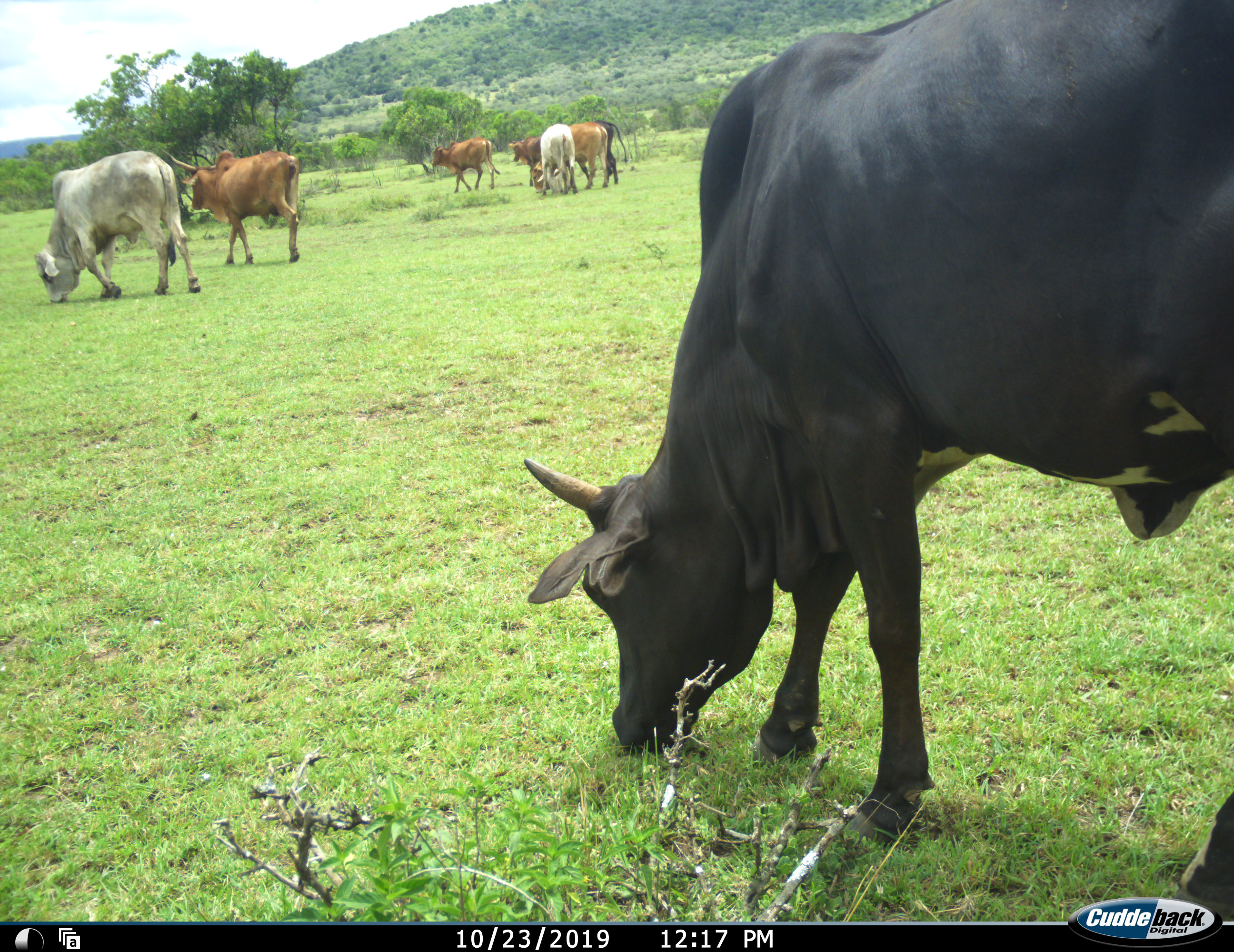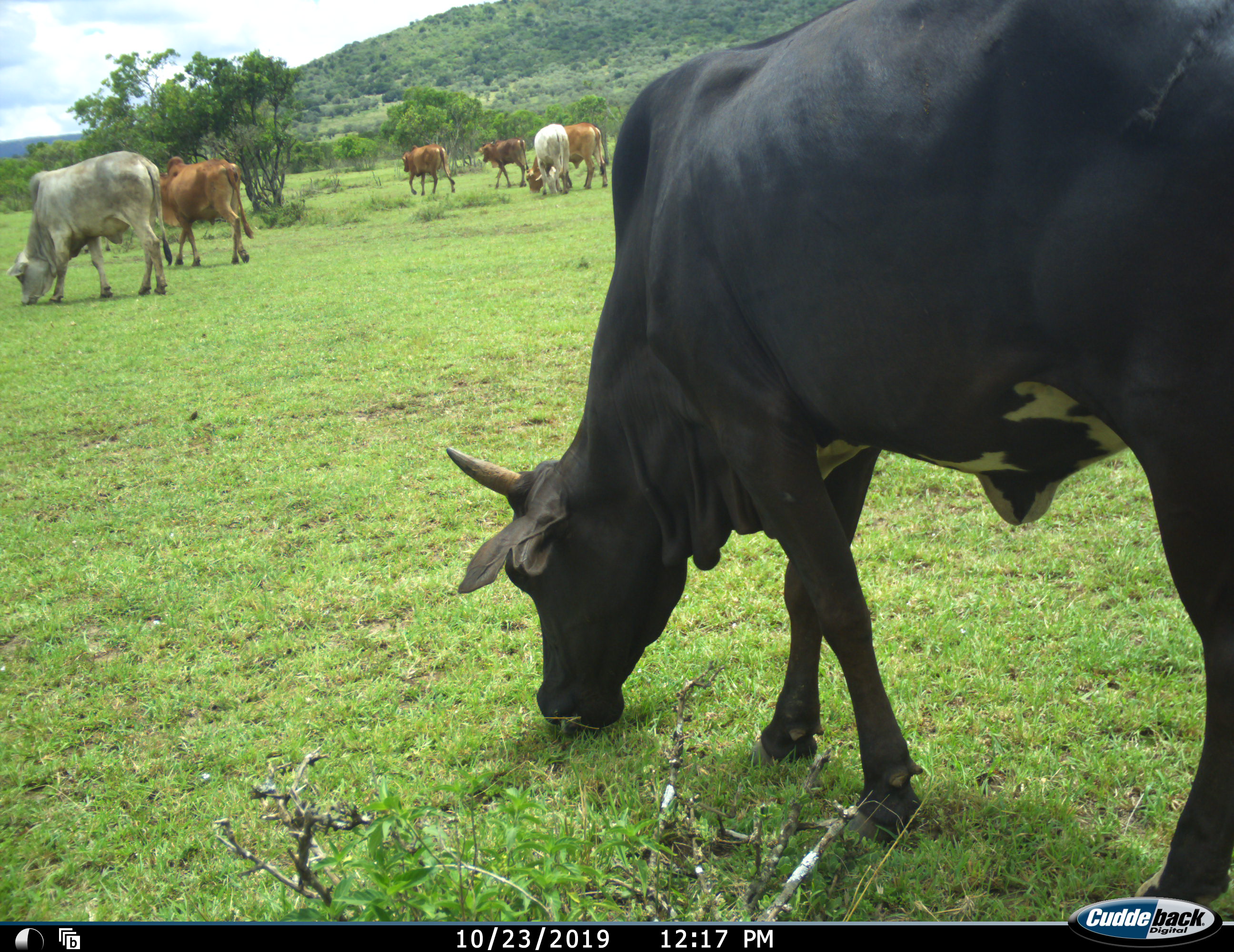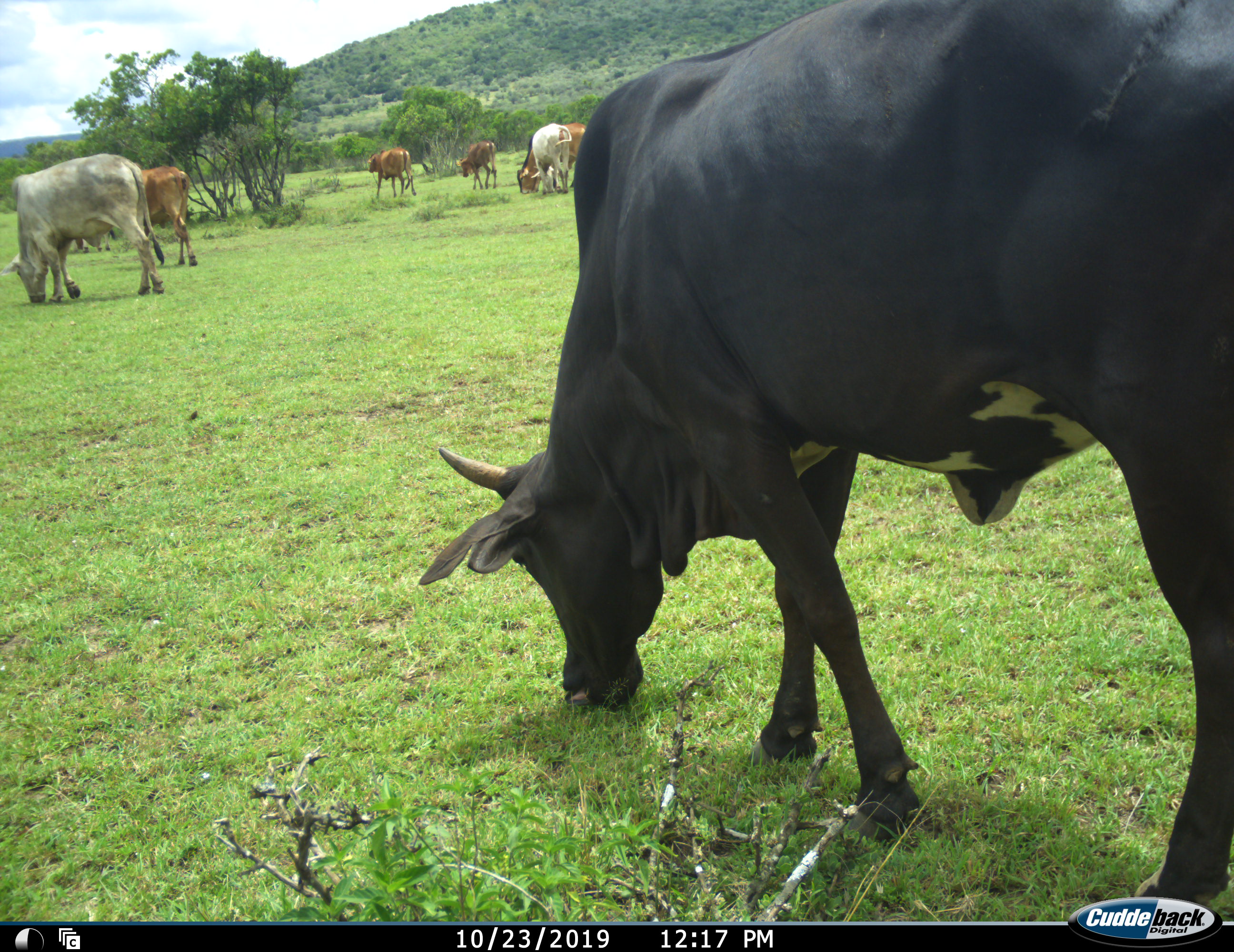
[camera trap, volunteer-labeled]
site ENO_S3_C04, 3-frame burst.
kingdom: Animalia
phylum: Chordata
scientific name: Vertebrata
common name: domestic animal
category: domesticanimal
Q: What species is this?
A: Domesticanimal (domestic animal) (Vertebrata).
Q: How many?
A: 8.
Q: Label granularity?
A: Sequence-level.